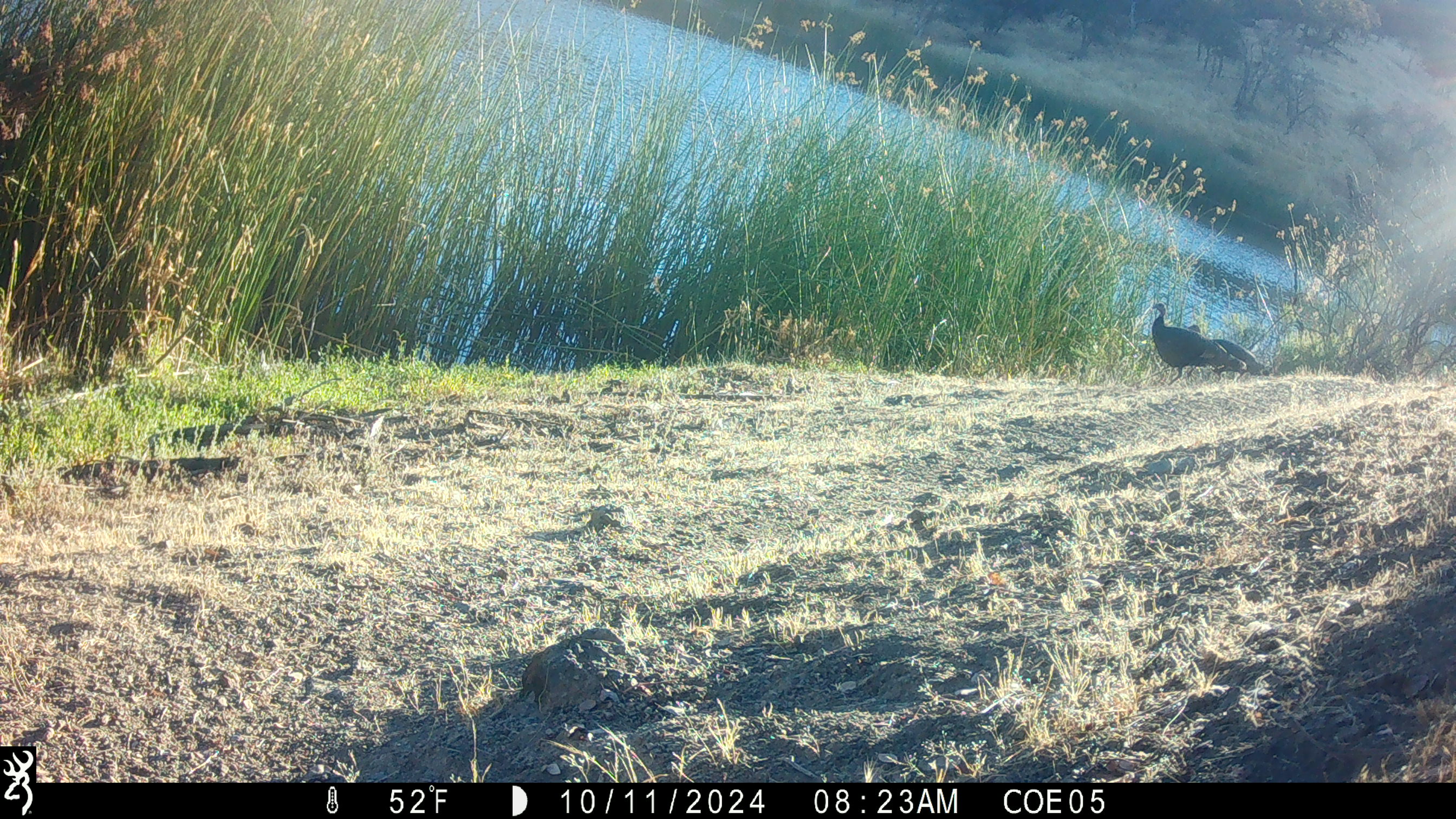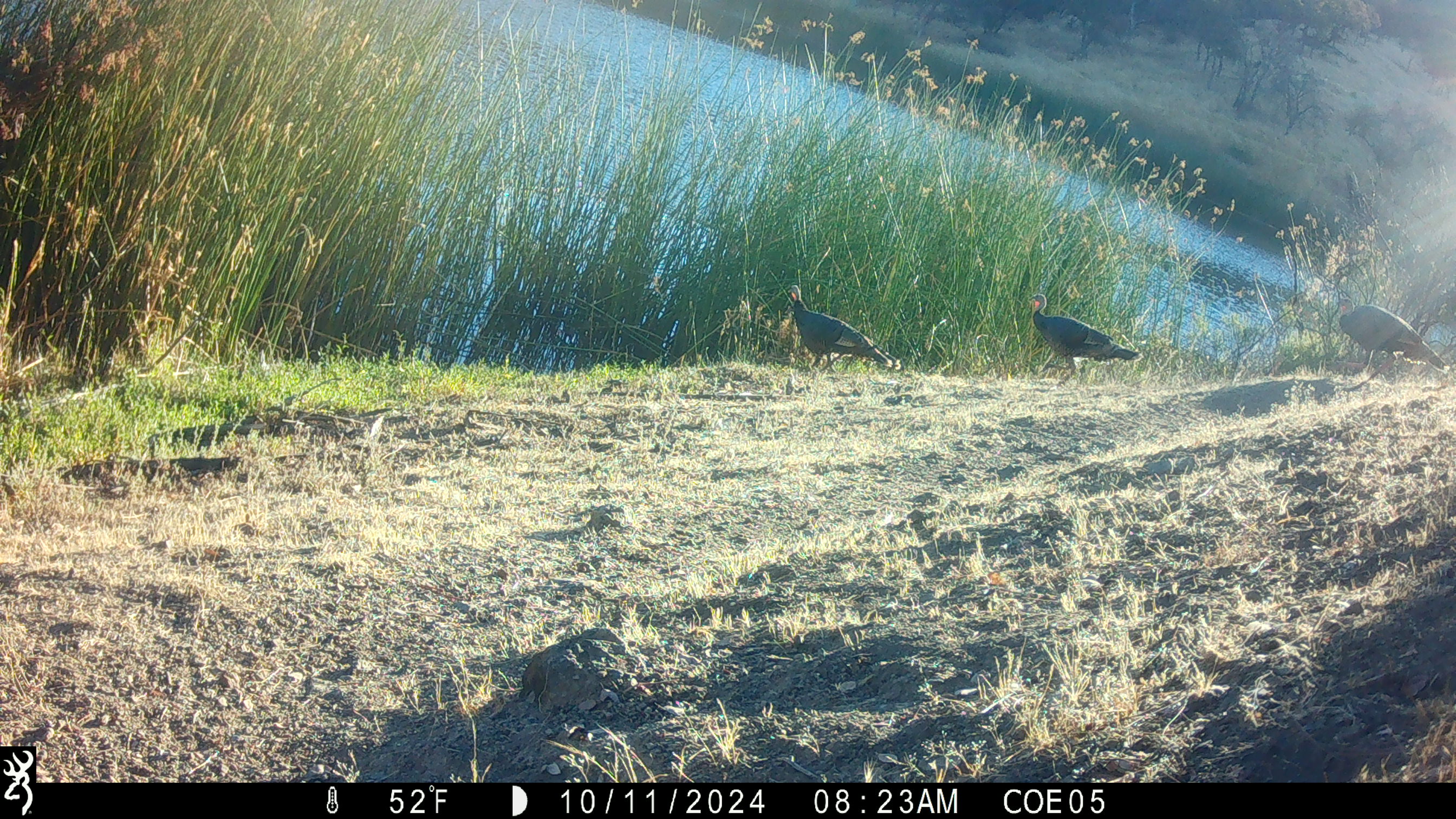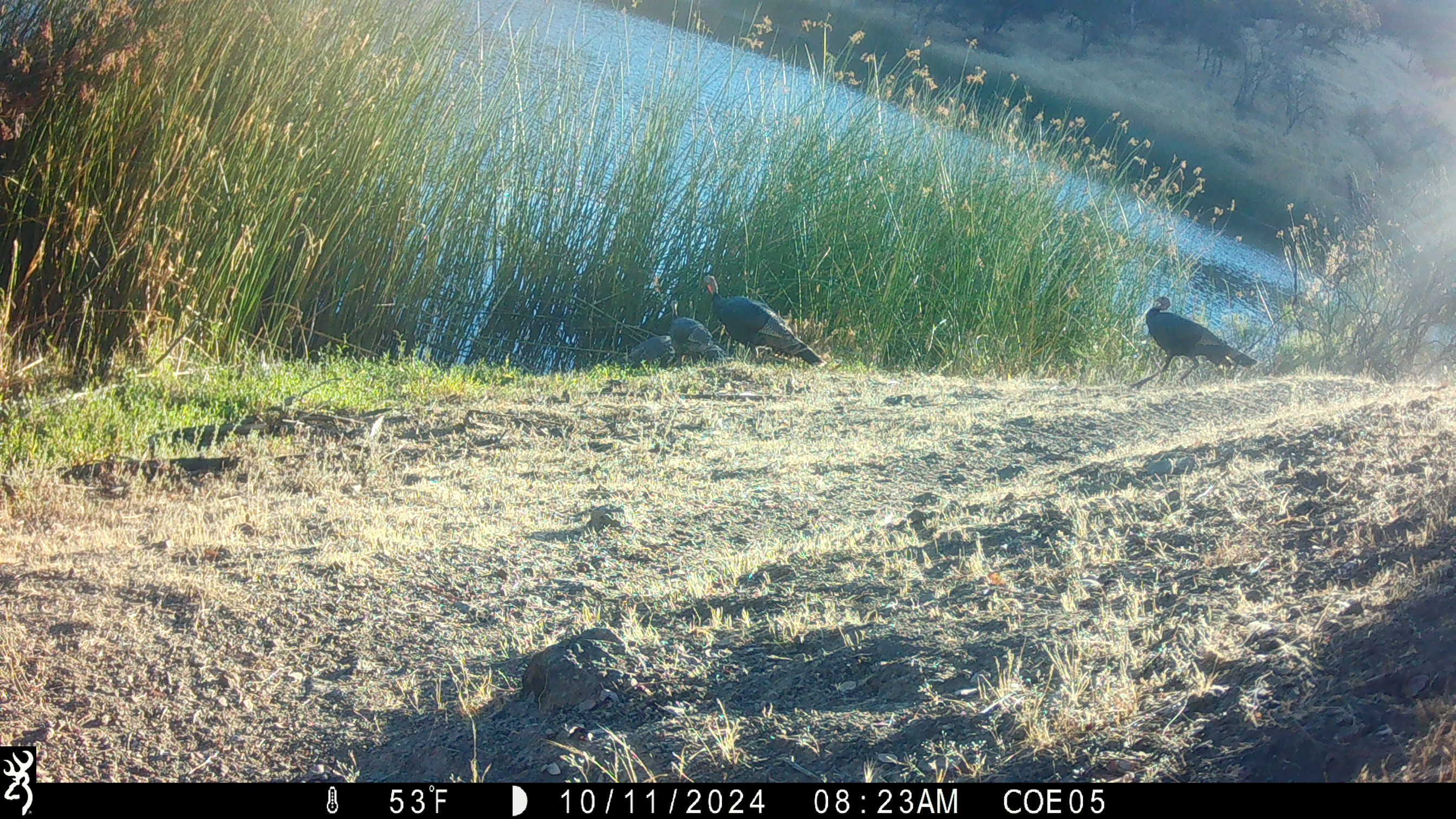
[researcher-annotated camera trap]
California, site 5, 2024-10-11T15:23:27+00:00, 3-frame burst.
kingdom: Animalia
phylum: Chordata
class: Aves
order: Galliformes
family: Phasianidae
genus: Meleagris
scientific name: Meleagris gallopavo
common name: turkey